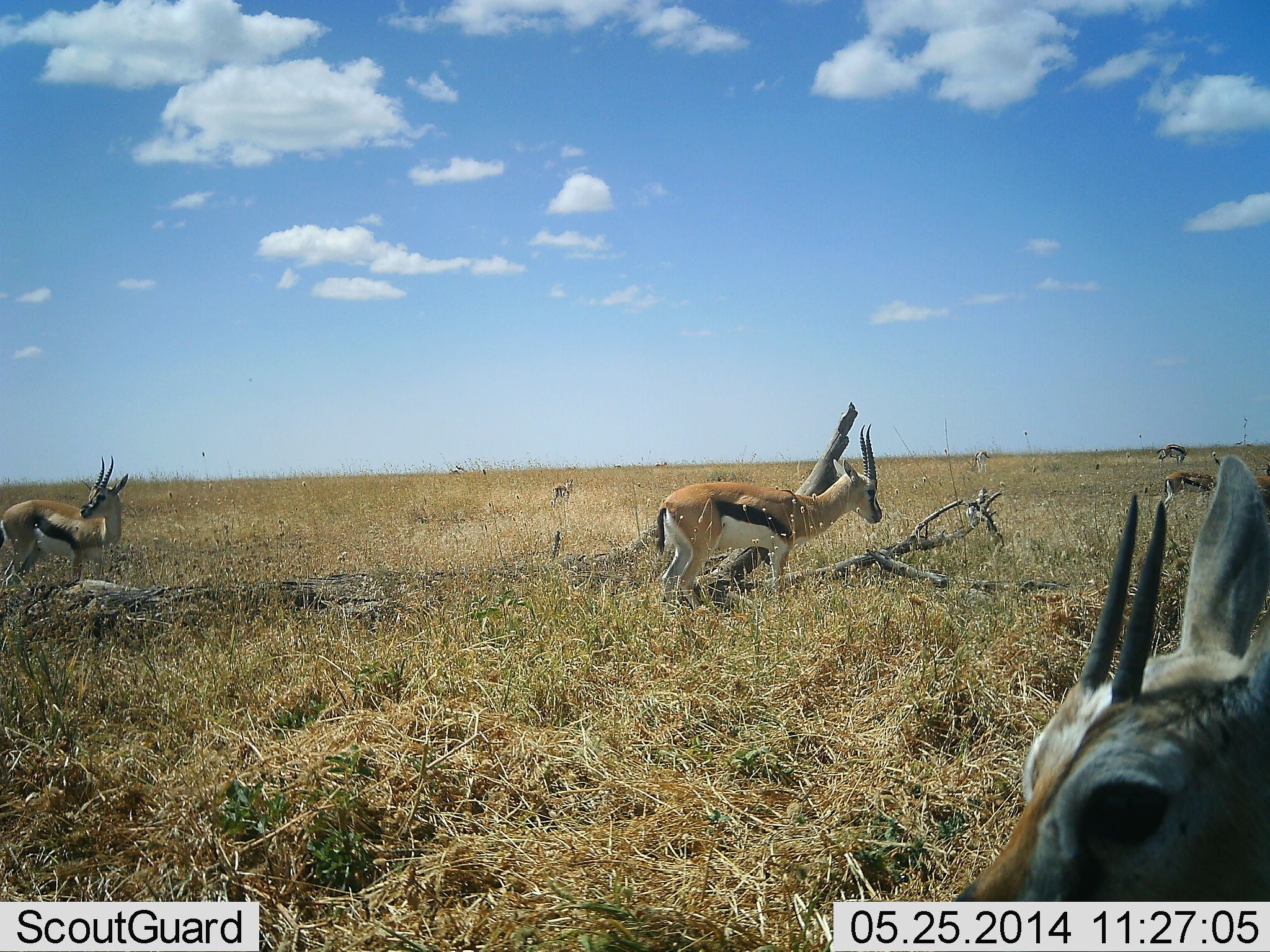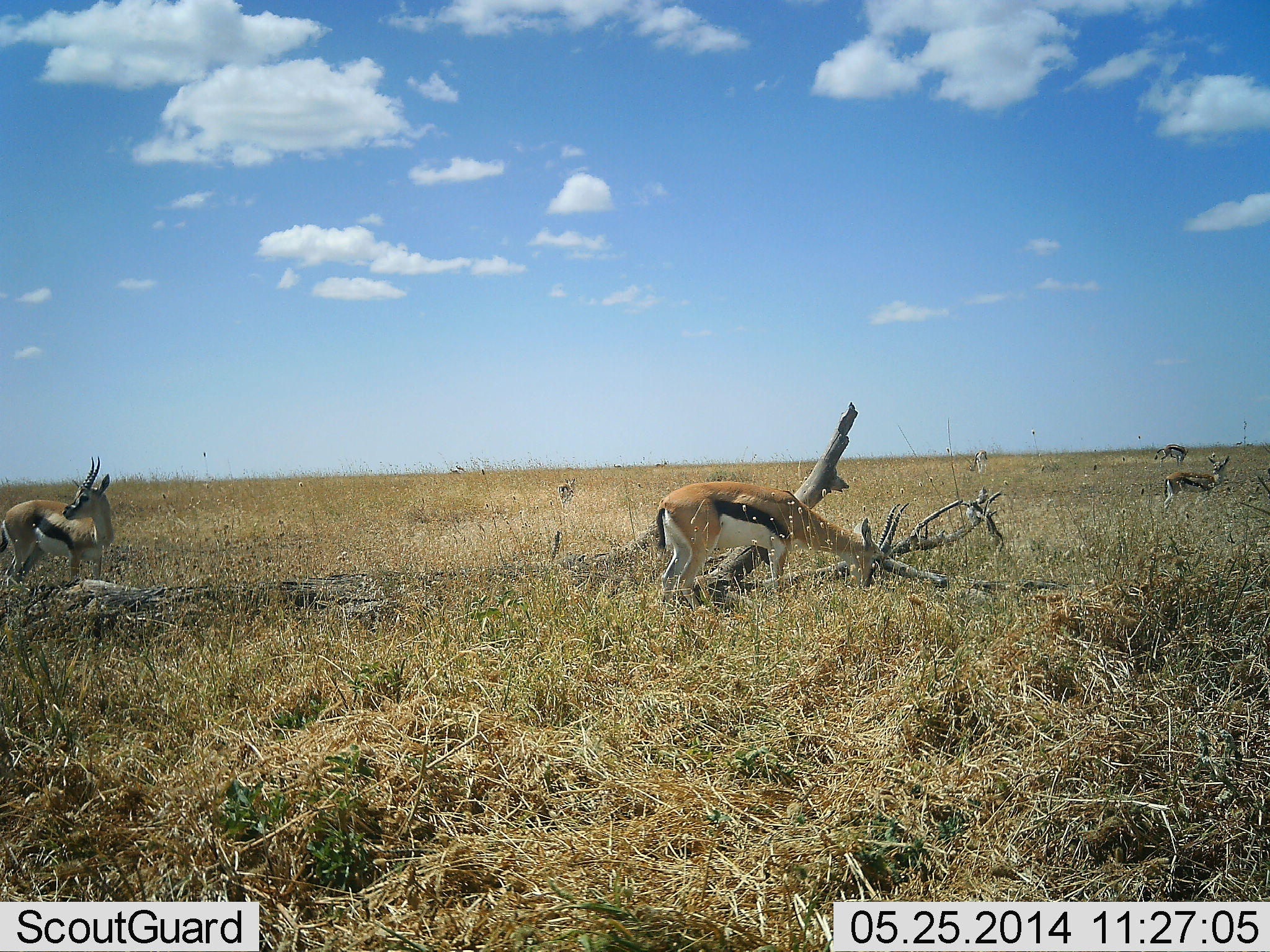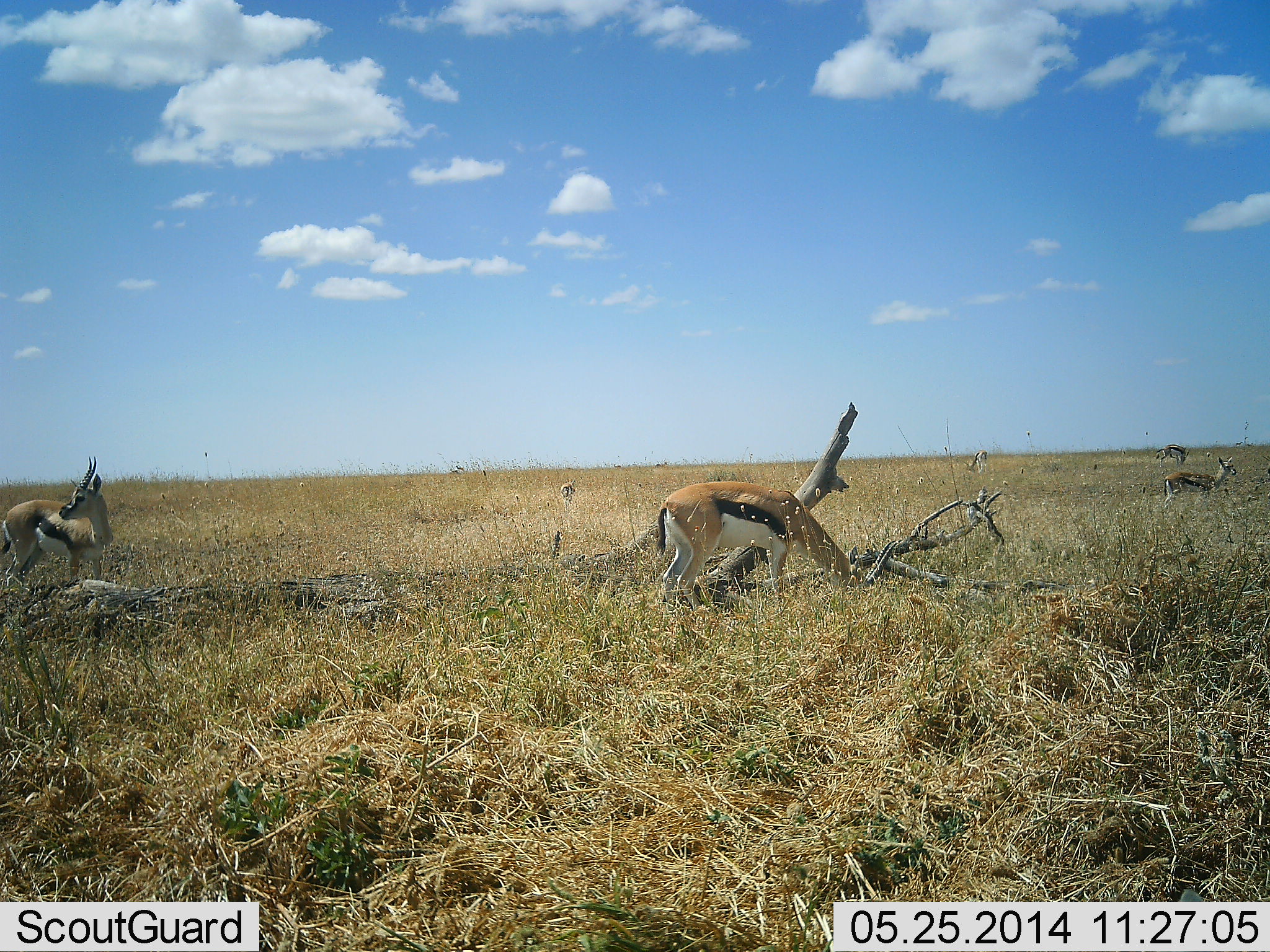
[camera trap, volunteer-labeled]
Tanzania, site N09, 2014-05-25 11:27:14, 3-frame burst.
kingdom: Animalia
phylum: Chordata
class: Mammalia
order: Artiodactyla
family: Bovidae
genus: Eudorcas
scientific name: Eudorcas thomsonii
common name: thomson's gazelle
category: gazellethomsons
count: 6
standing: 80%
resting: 0%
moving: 60%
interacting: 0%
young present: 0%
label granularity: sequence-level